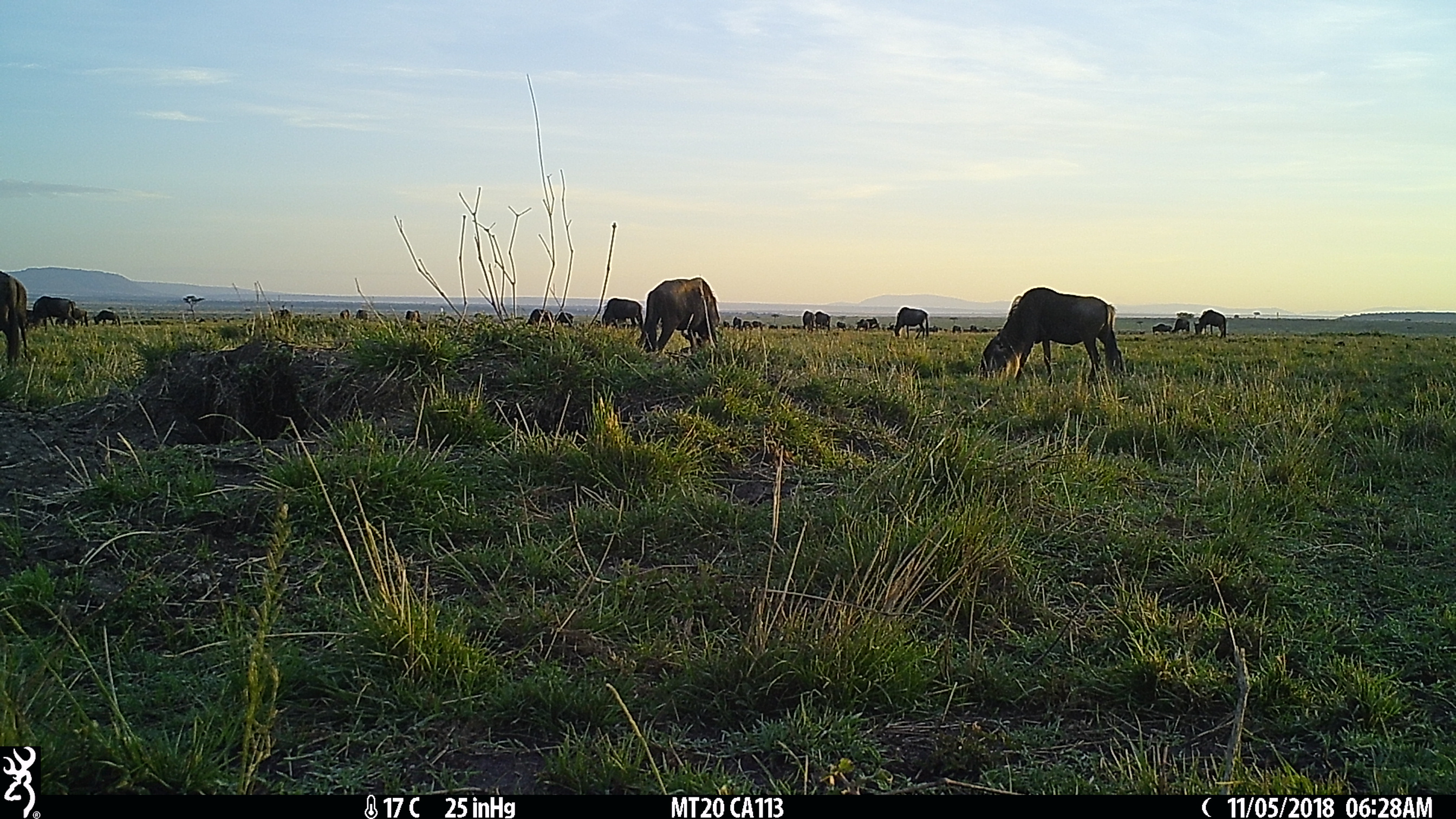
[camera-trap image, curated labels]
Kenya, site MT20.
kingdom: Animalia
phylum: Chordata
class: Mammalia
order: Artiodactyla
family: Bovidae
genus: Connochaetes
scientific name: Connochaetes taurinus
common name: blue wildebeest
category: wildebeest